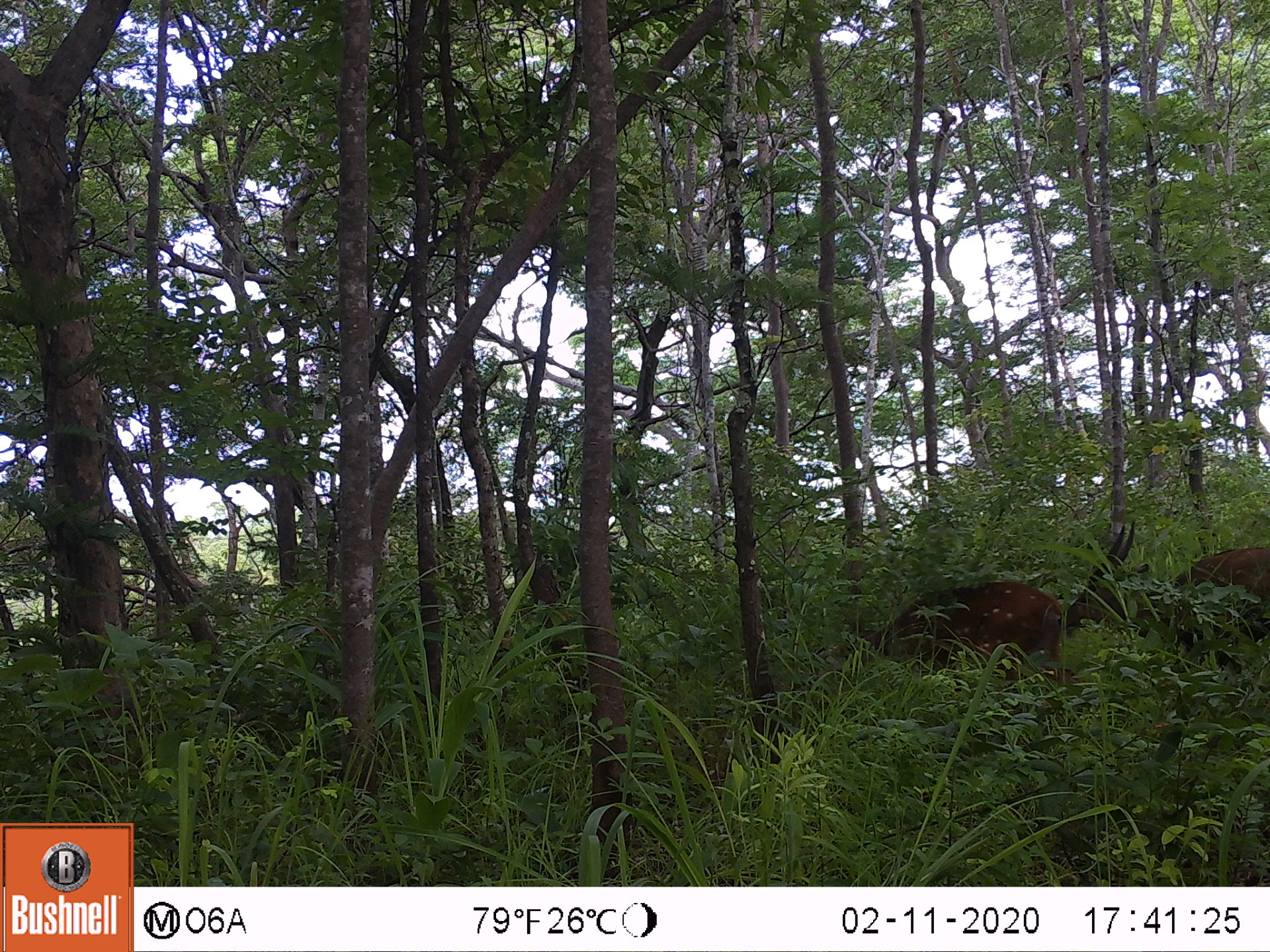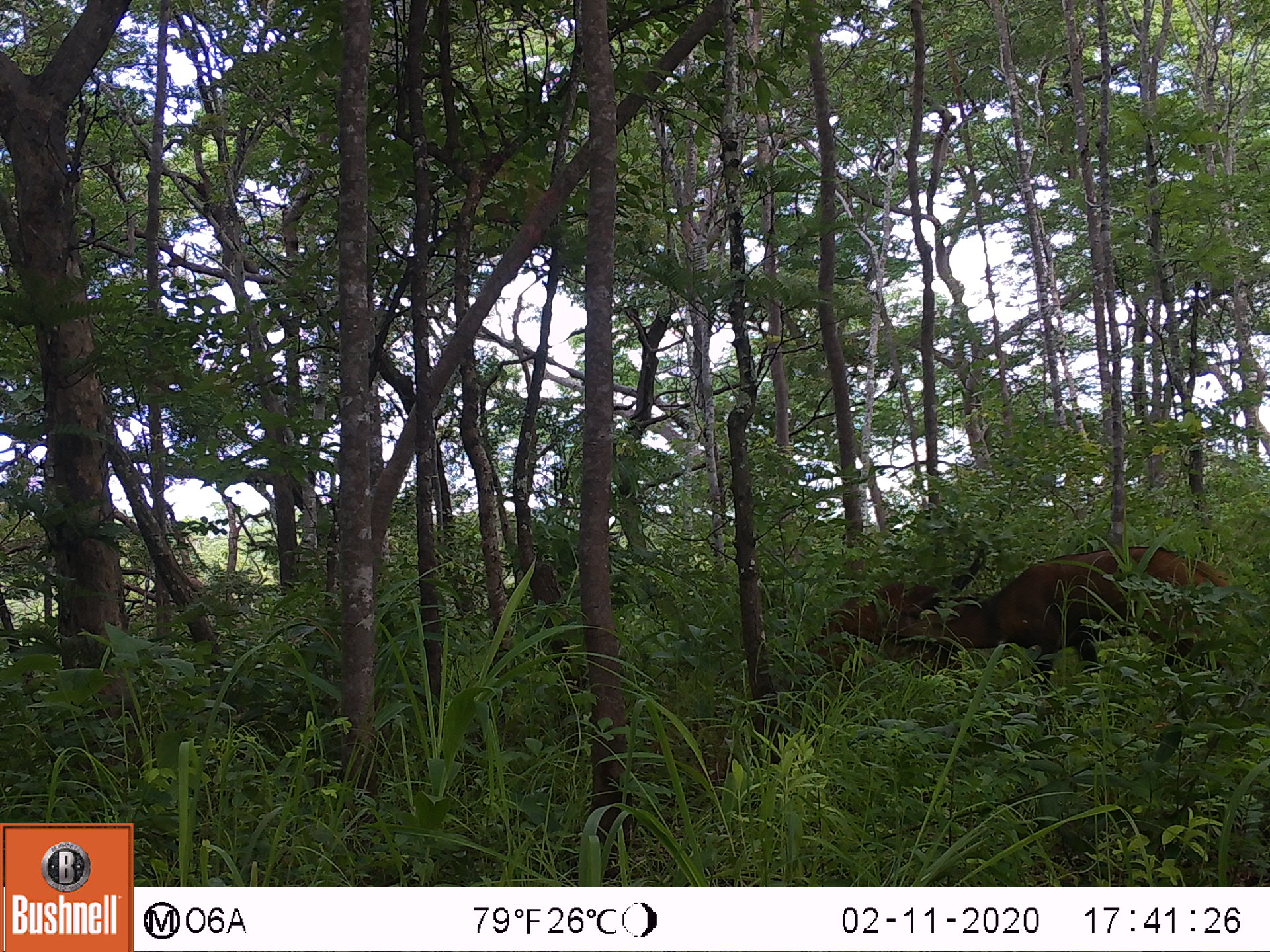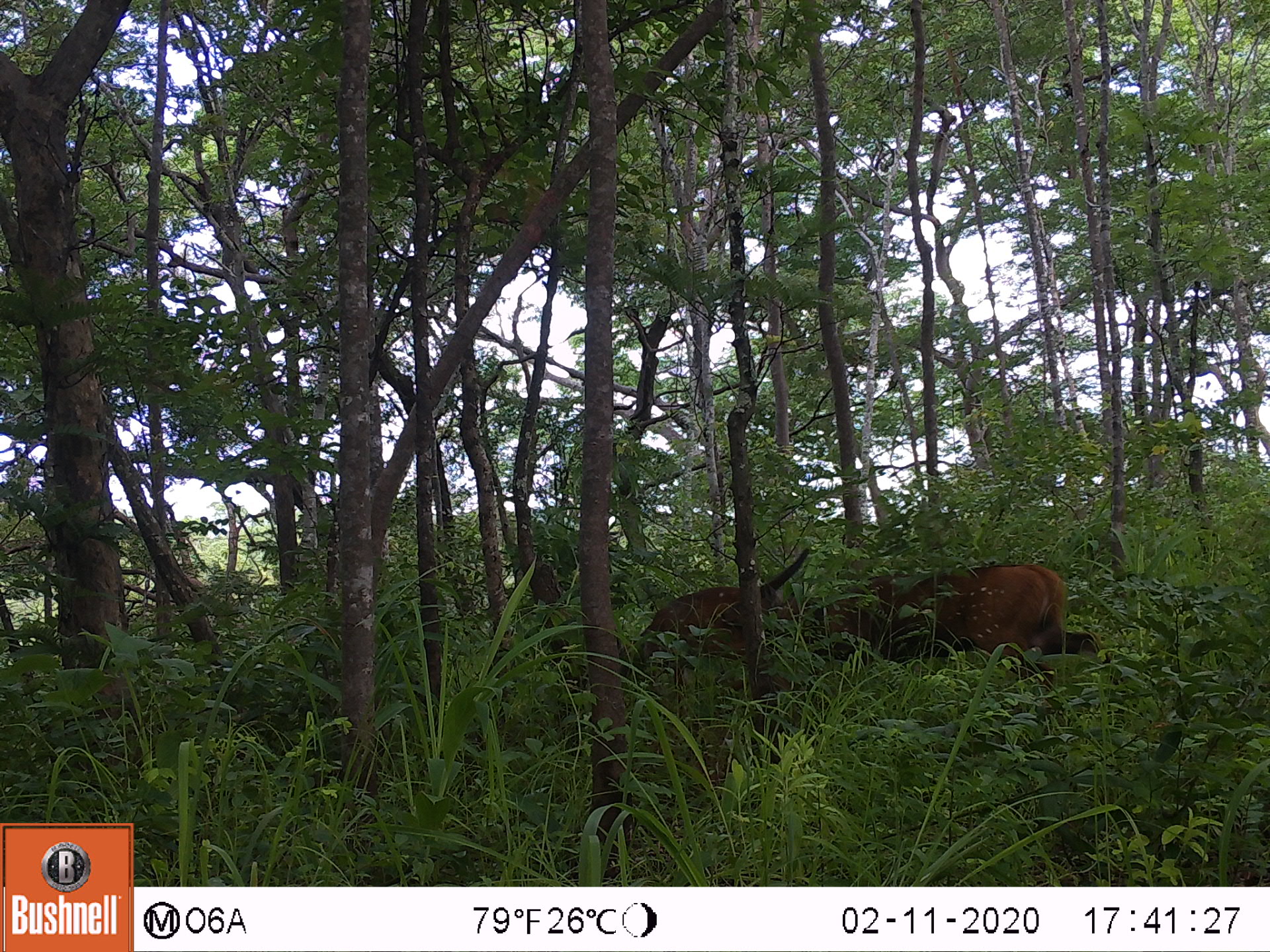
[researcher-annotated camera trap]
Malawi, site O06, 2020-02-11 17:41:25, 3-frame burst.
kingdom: Animalia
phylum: Chordata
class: Mammalia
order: Artiodactyla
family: Bovidae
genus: Tragelaphus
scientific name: Tragelaphus sylvaticus sylvaticus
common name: cape bushbuck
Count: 2.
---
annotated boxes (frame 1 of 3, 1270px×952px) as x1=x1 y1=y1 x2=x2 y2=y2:
cape bushbuck: x1=1055 y1=517 x2=1269 y2=686; x1=804 y1=573 x2=1074 y2=691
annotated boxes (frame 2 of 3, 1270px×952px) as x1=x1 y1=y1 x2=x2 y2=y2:
cape bushbuck: x1=883 y1=540 x2=1260 y2=700; x1=770 y1=578 x2=984 y2=685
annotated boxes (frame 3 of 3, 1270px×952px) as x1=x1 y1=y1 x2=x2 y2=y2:
cape bushbuck: x1=704 y1=543 x2=1131 y2=710; x1=612 y1=584 x2=791 y2=724